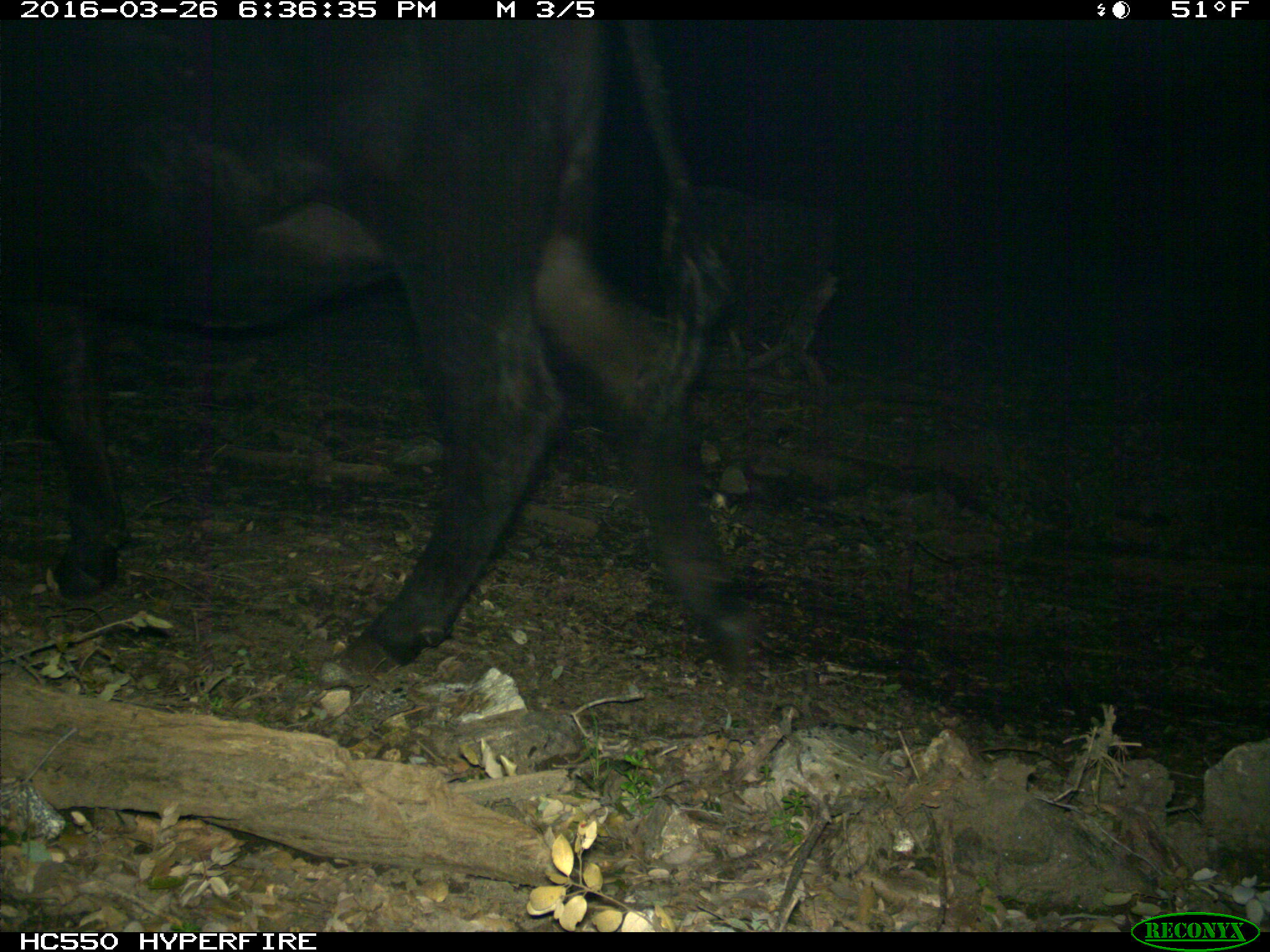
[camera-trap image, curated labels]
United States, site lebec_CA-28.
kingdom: Animalia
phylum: Chordata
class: Mammalia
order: Artiodactyla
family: Bovidae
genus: Bos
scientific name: Bos taurus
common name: domestic cow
Bos taurus (domestic cow).